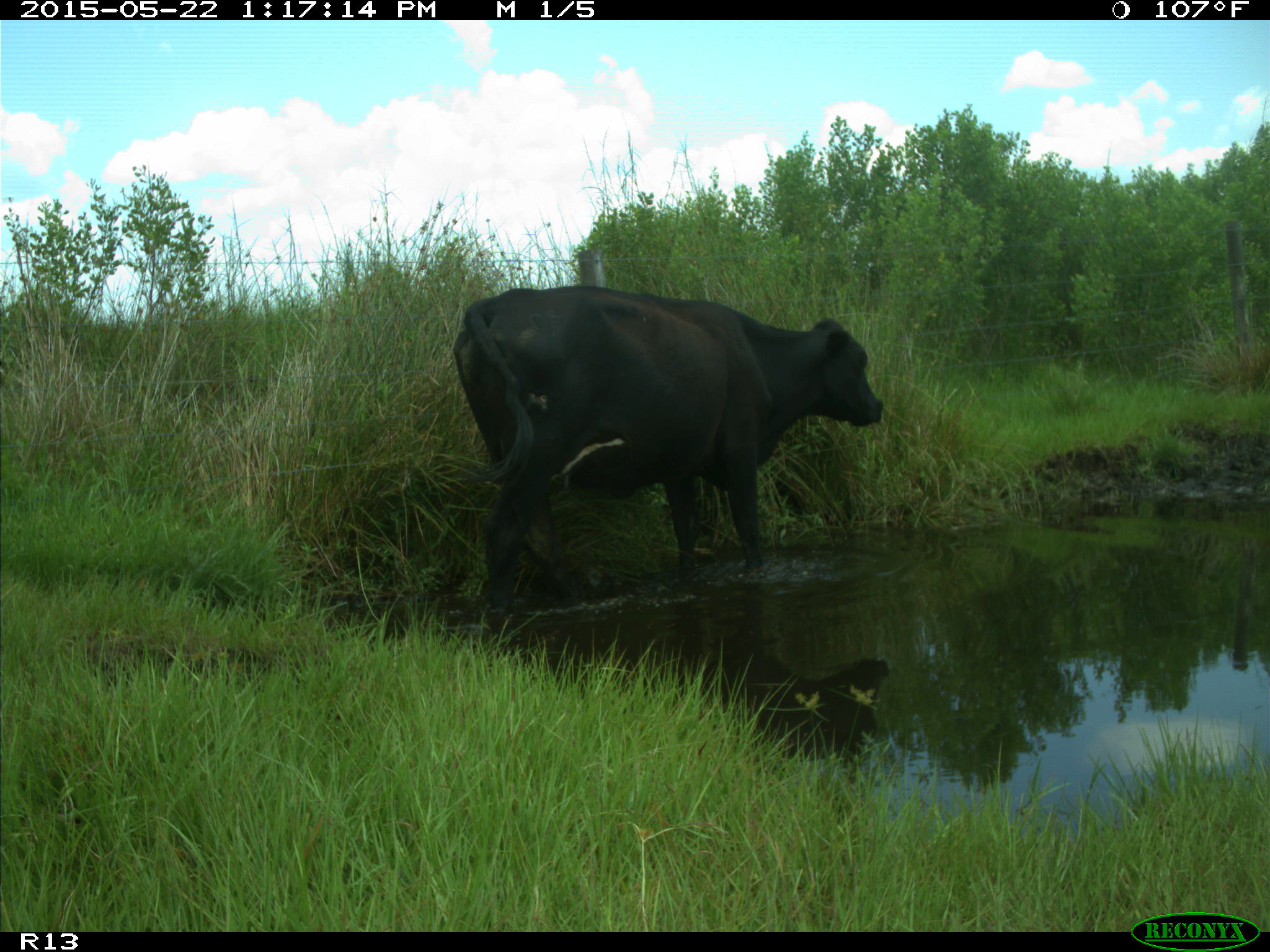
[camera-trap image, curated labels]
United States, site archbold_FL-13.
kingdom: Animalia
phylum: Chordata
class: Mammalia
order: Artiodactyla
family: Bovidae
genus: Bos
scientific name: Bos taurus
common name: domestic cow